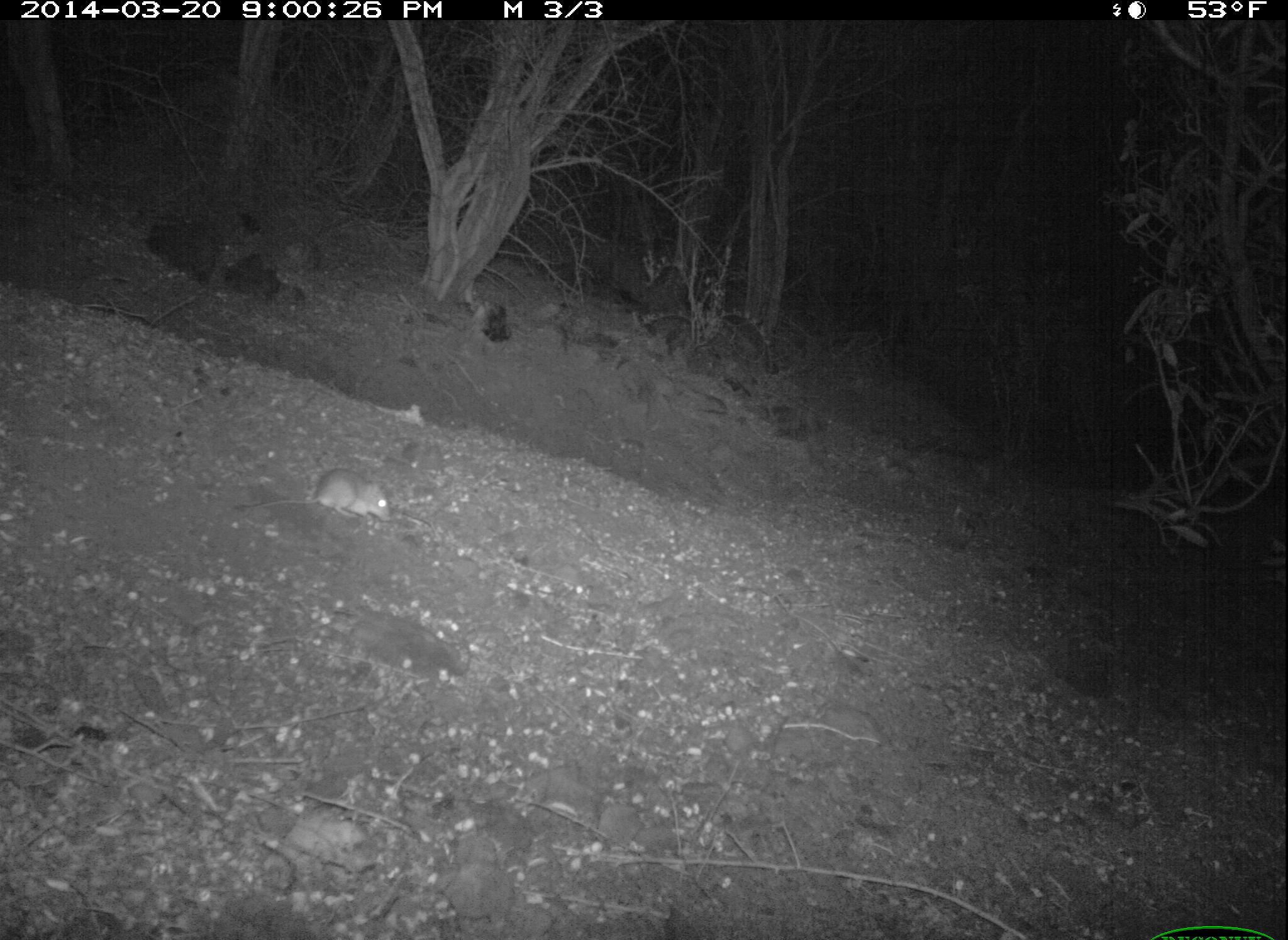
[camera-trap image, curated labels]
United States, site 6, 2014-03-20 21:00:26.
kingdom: Animalia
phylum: Chordata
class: Mammalia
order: Rodentia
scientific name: Rodentia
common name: rodent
Rodent (Rodentia).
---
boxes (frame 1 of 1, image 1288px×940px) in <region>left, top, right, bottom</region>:
rodent: <region>231, 467, 393, 524</region>